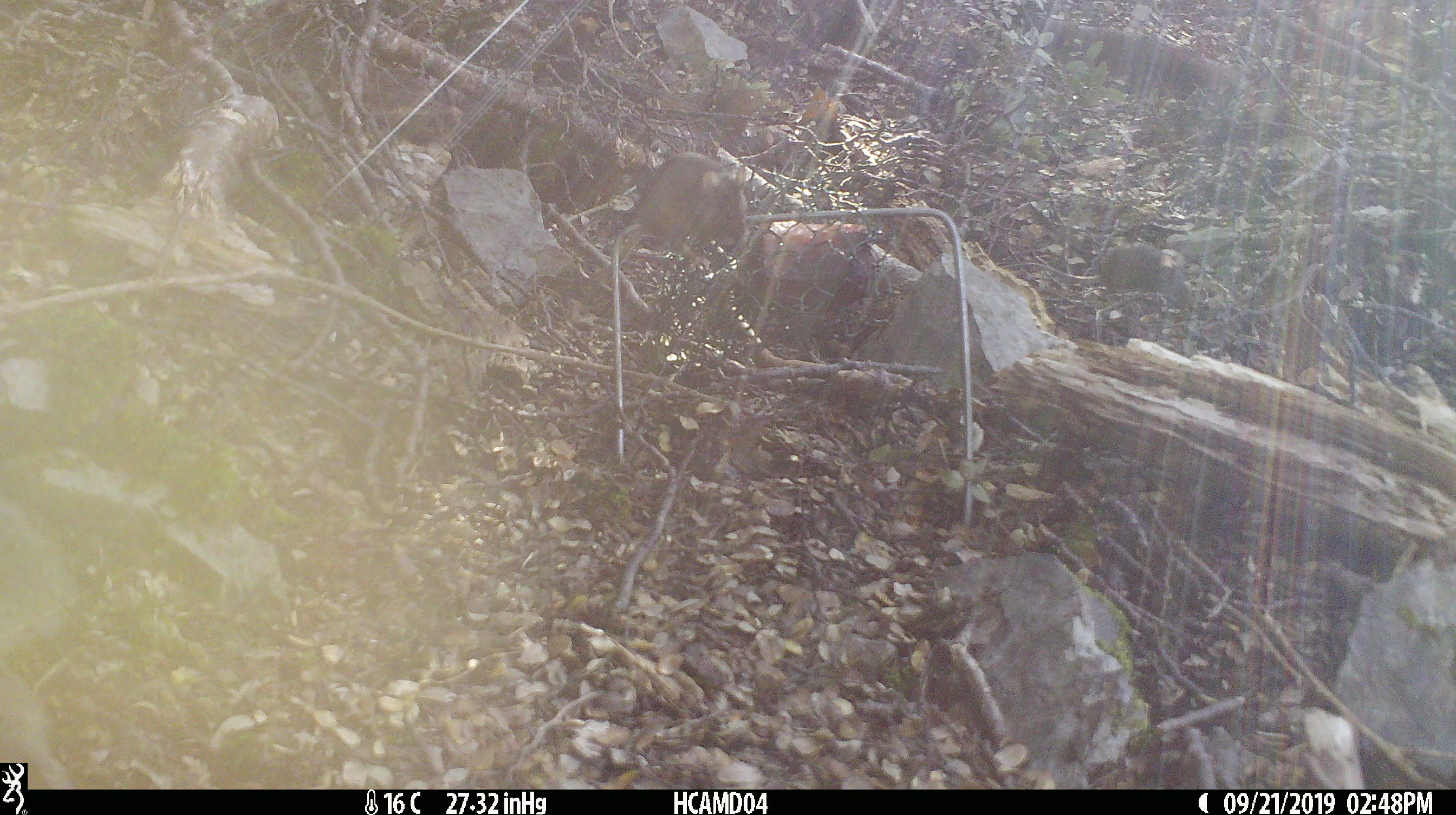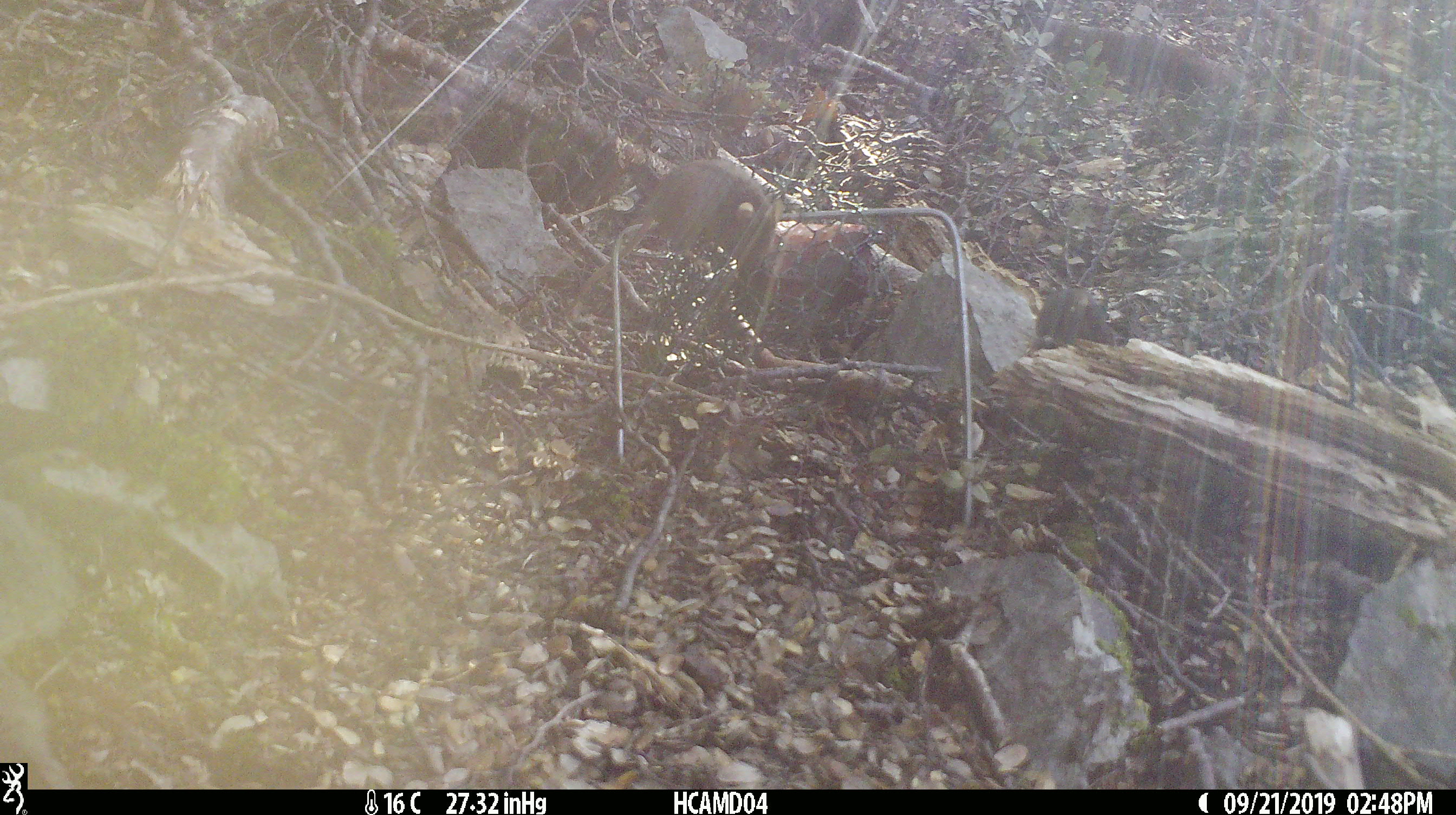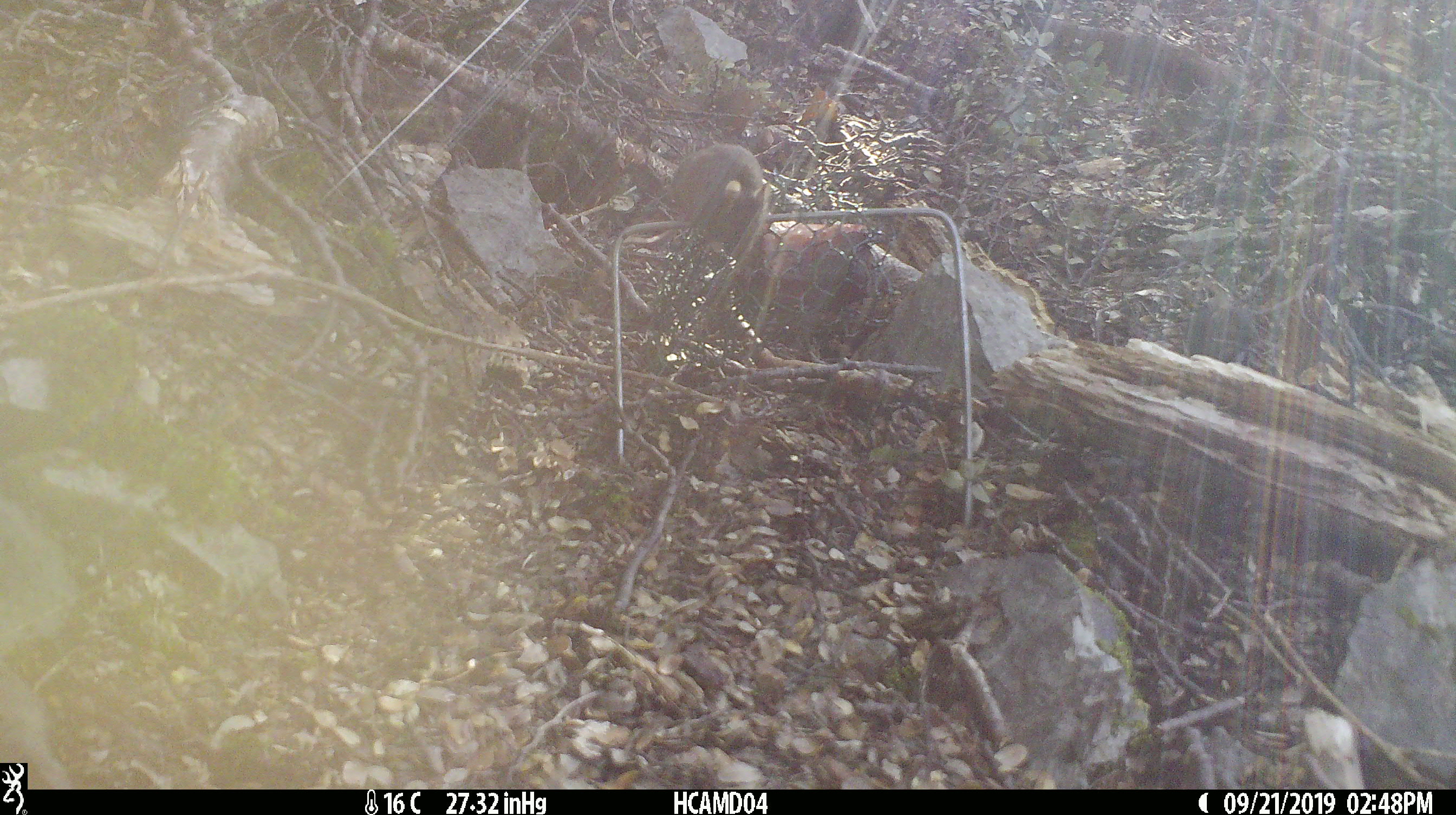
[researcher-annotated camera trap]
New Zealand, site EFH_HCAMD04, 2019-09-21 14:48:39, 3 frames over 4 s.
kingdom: Animalia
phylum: Chordata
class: Mammalia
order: Rodentia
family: Muridae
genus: Mus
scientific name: Mus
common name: mouse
Mouse (Mus).